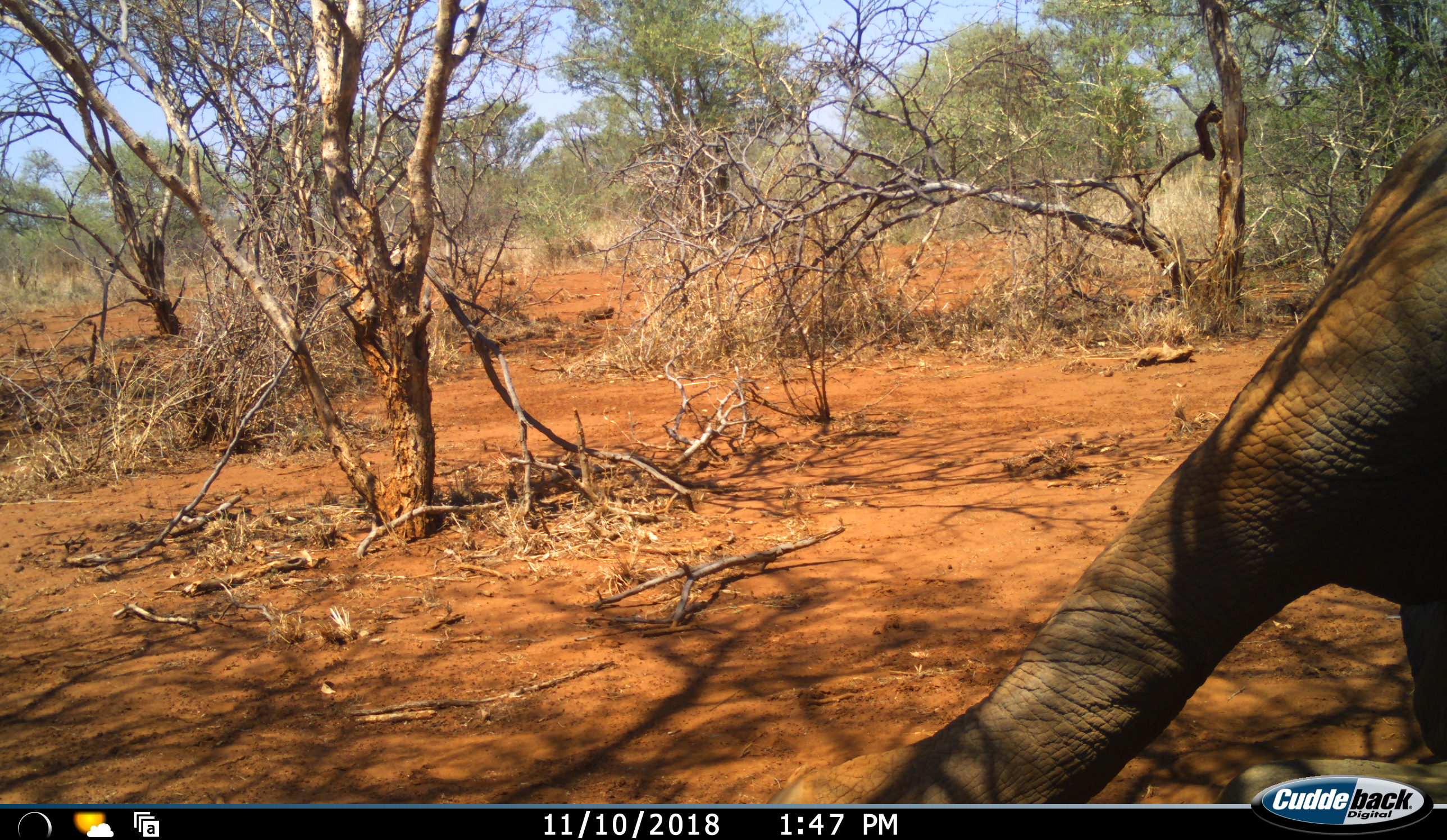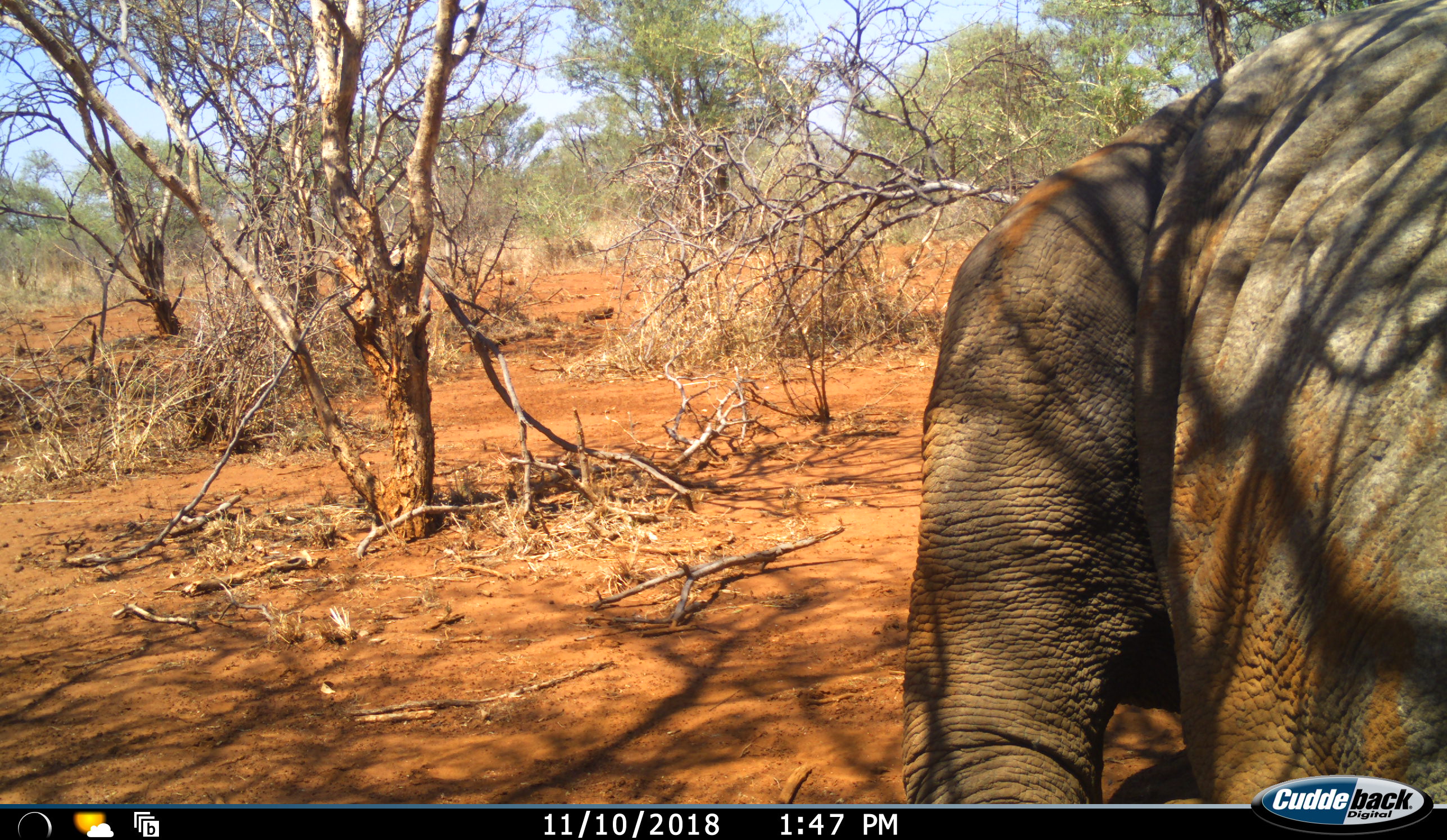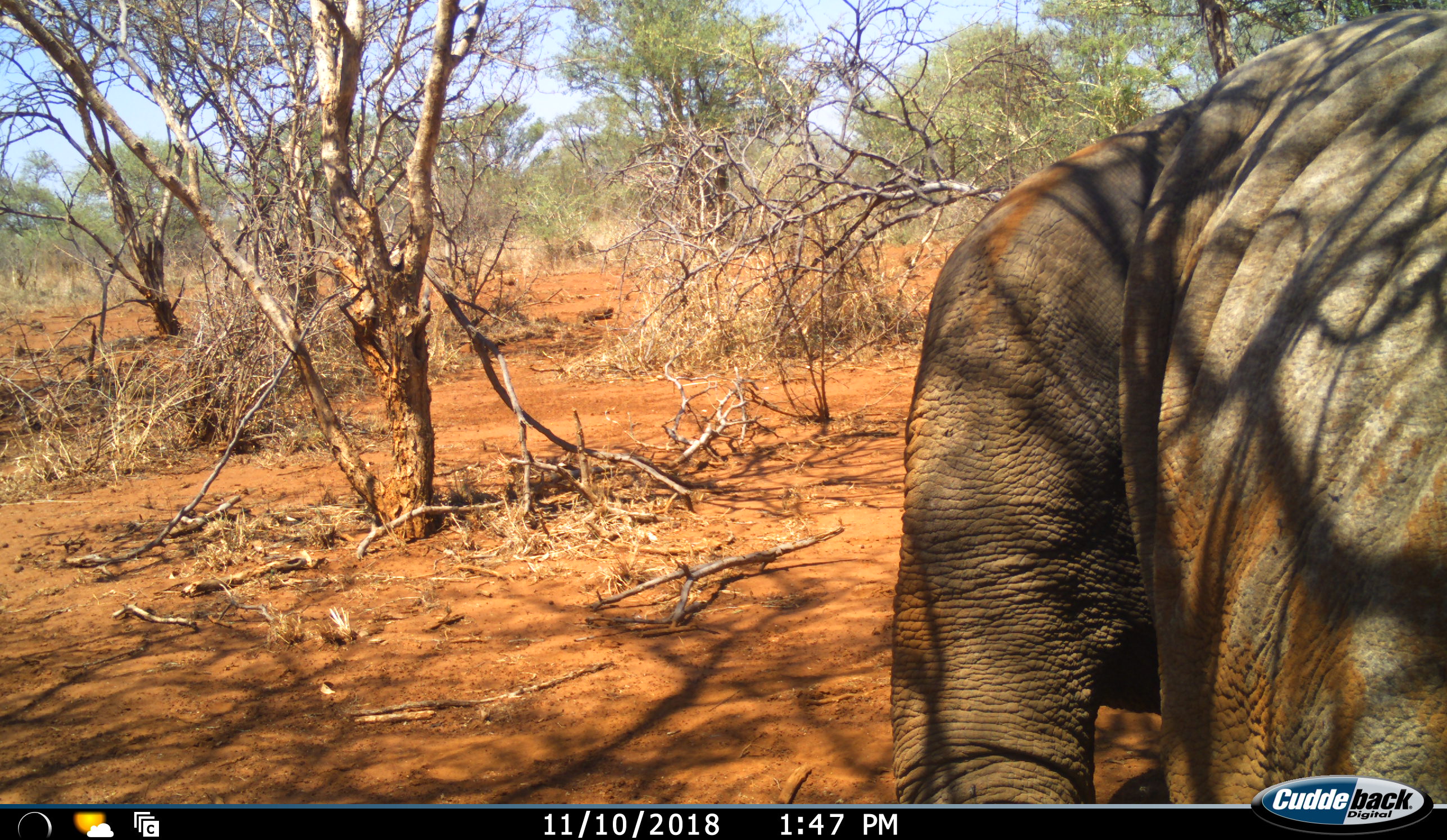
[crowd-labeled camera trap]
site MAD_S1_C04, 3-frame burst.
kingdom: Animalia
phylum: Chordata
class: Mammalia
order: Proboscidea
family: Elephantidae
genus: Loxodonta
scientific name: Loxodonta africana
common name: african bush elephant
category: elephant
Elephant (african bush elephant) (Loxodonta africana), count 1. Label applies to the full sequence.